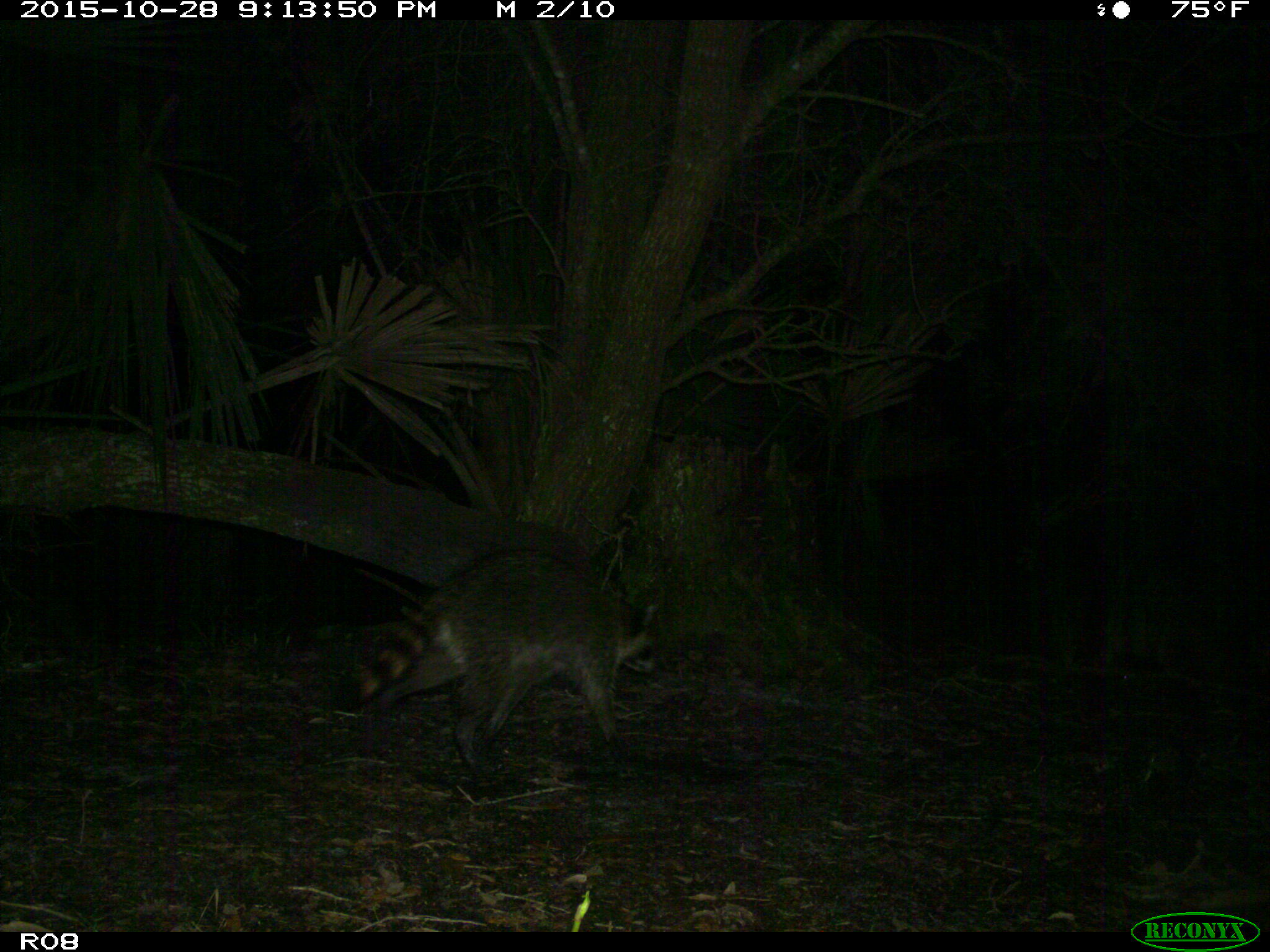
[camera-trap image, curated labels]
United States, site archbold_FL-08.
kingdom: Animalia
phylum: Chordata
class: Mammalia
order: Carnivora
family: Procyonidae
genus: Procyon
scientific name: Procyon lotor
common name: common raccoon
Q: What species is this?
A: Procyon lotor (common raccoon).